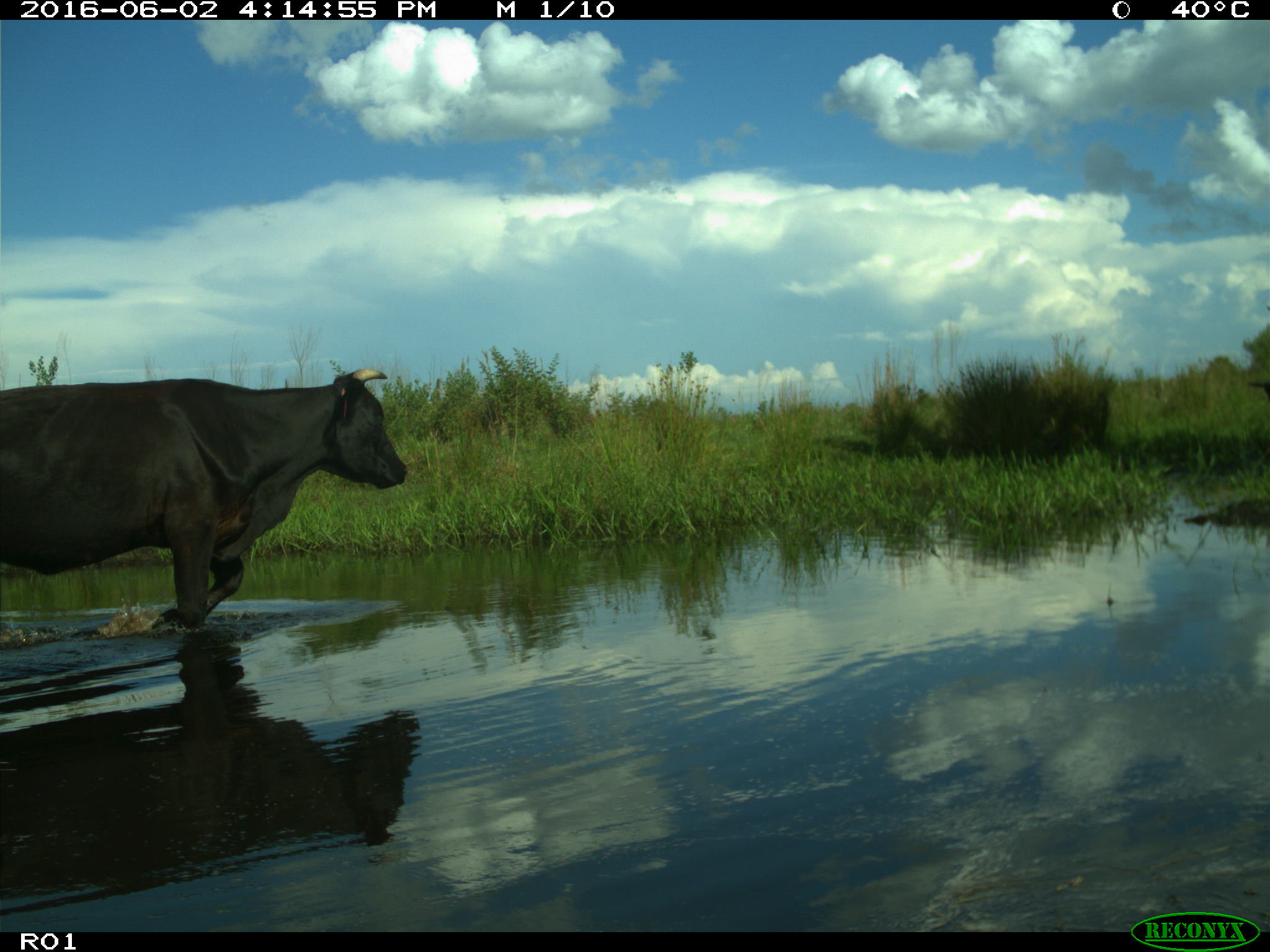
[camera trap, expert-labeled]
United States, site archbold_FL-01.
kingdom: Animalia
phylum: Chordata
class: Mammalia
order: Artiodactyla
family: Bovidae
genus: Bos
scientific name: Bos taurus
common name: domestic cow